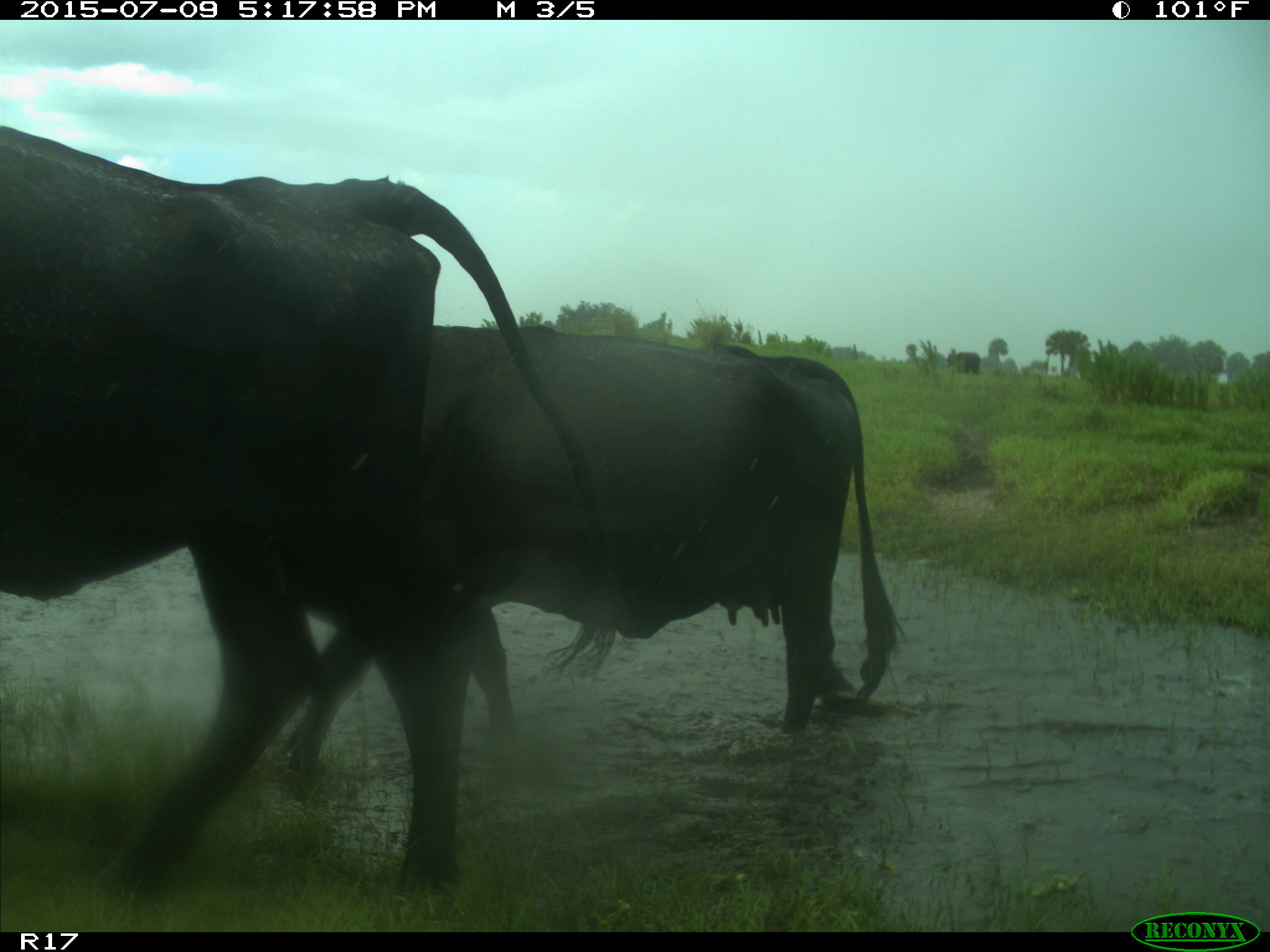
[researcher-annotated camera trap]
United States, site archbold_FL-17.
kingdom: Animalia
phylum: Chordata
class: Mammalia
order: Artiodactyla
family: Bovidae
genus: Bos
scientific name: Bos taurus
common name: domestic cow